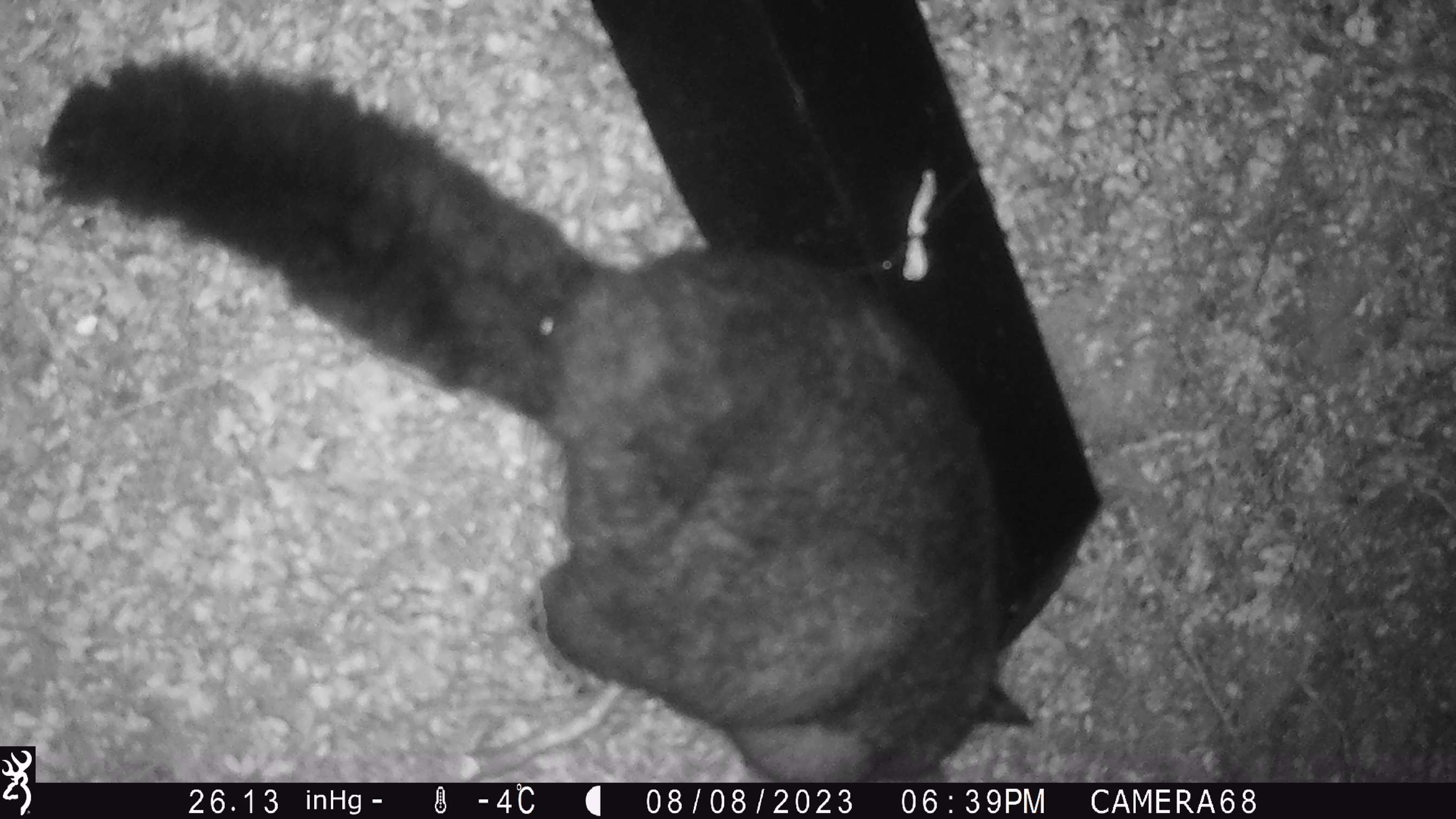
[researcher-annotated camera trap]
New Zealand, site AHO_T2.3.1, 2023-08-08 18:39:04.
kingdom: Animalia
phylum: Chordata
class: Mammalia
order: Carnivora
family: Mustelidae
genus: Mustela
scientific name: Mustela erminea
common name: stoat